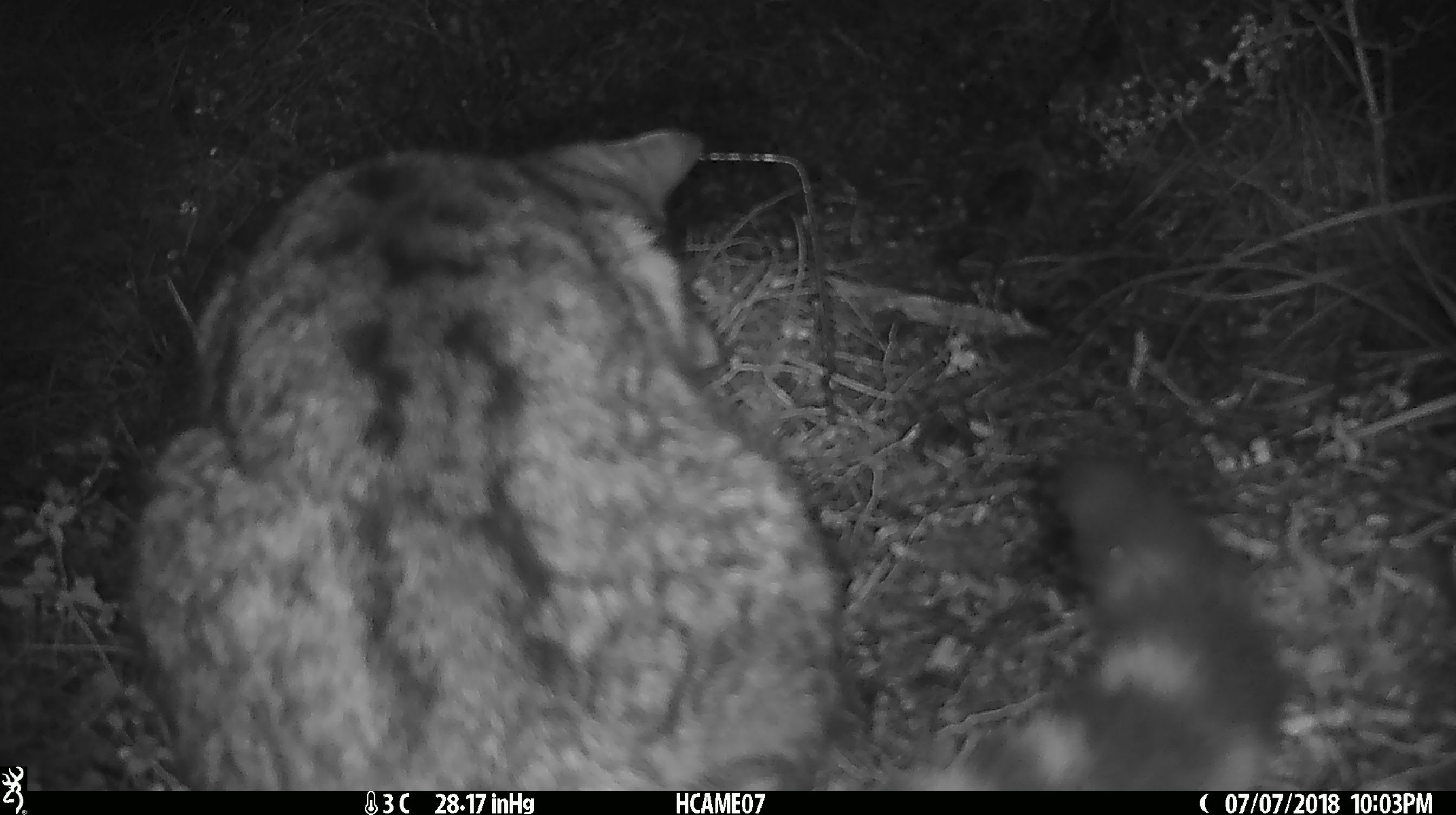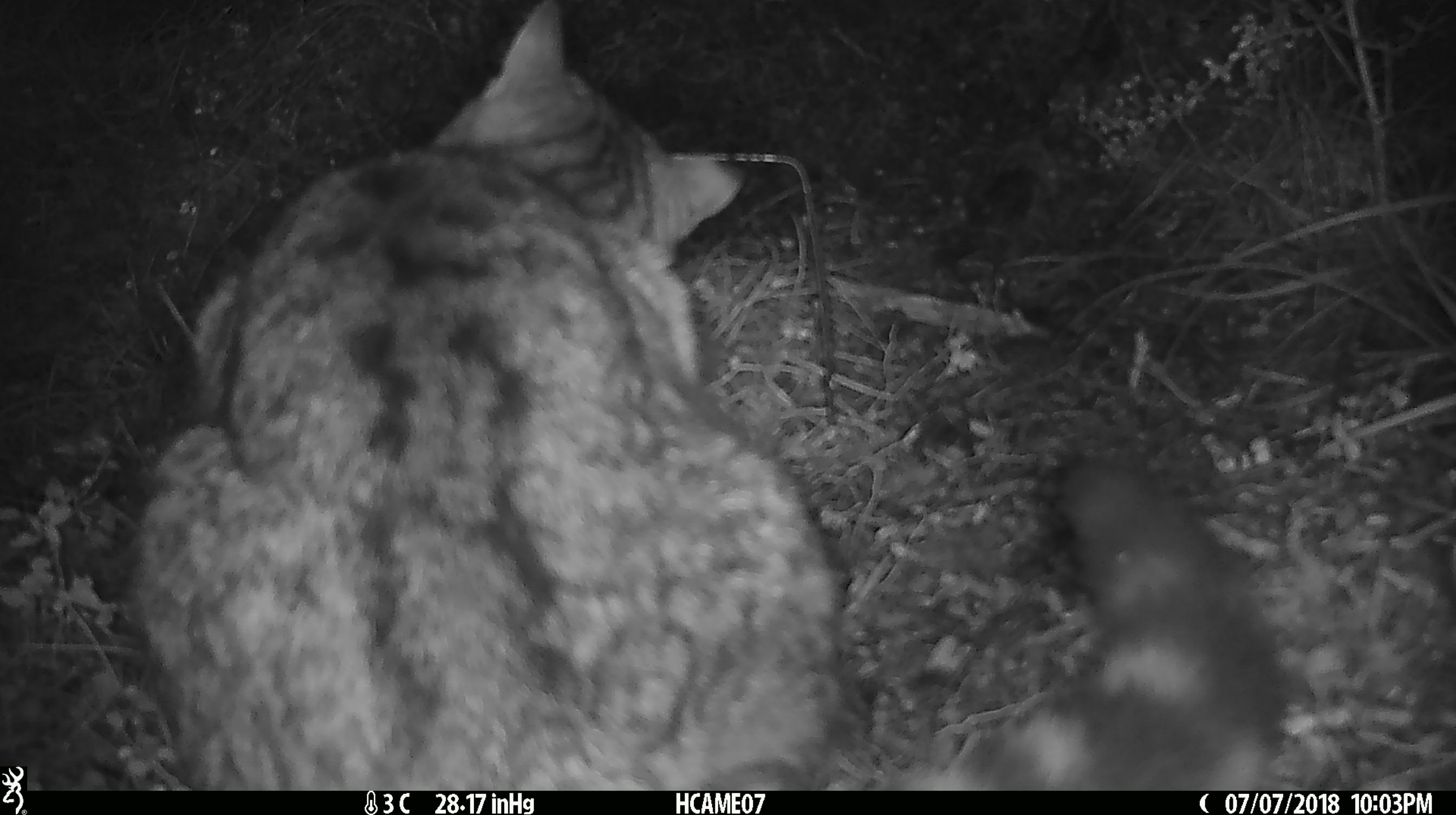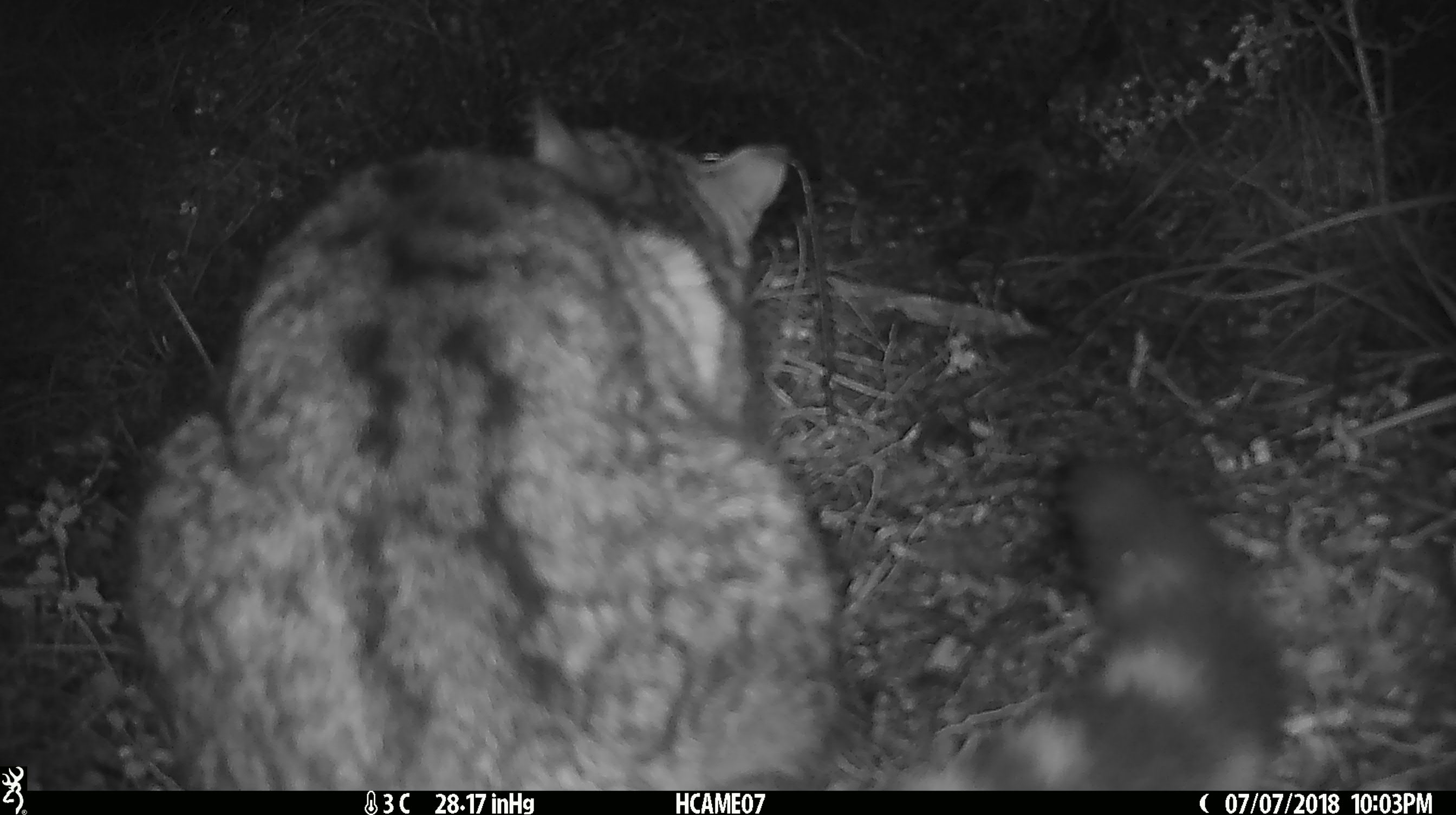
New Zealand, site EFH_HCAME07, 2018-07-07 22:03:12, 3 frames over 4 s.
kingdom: Animalia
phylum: Chordata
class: Mammalia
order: Carnivora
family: Felidae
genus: Felis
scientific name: Felis catus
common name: domestic cat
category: cat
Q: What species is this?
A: Cat (domestic cat) (Felis catus).